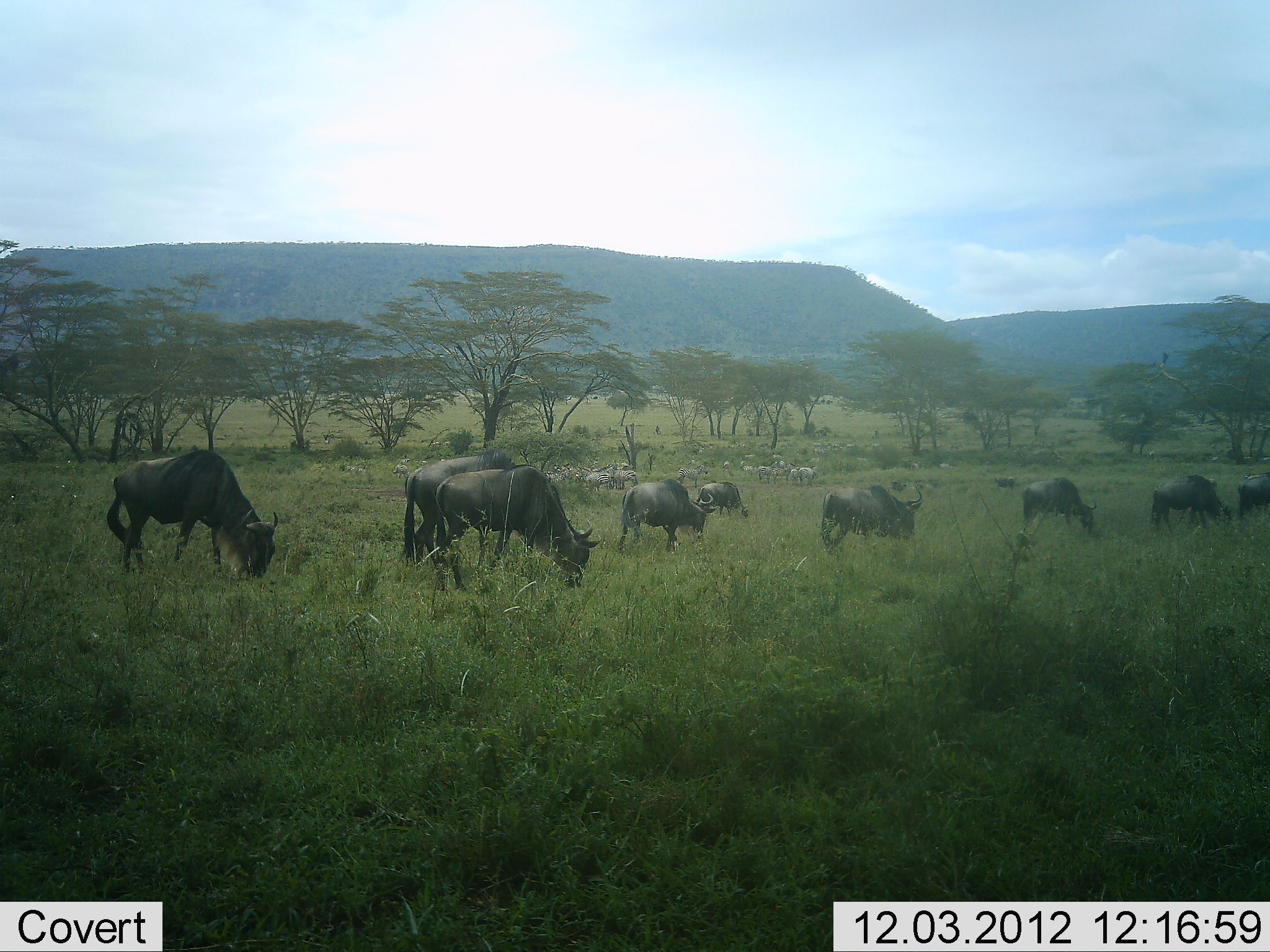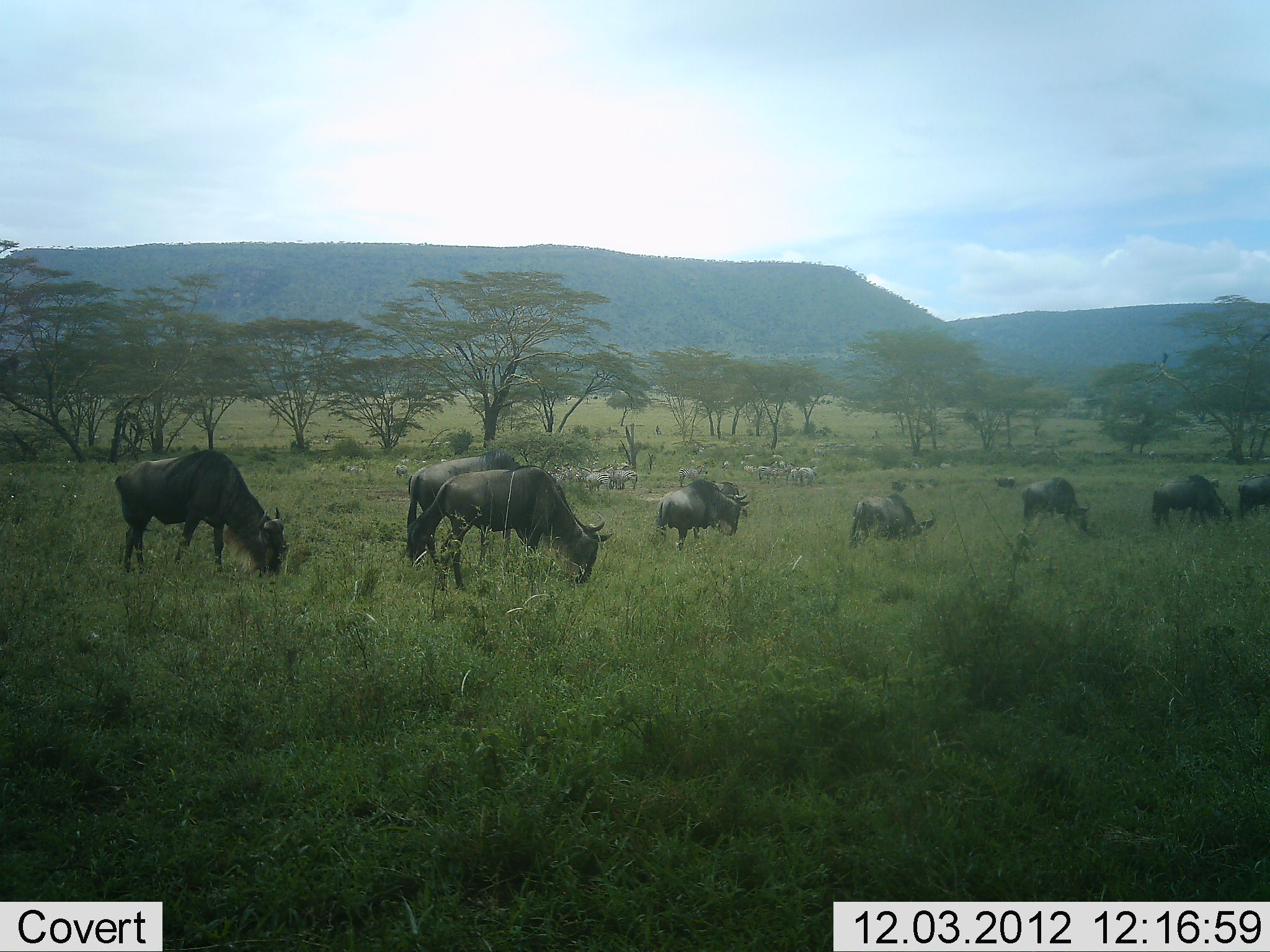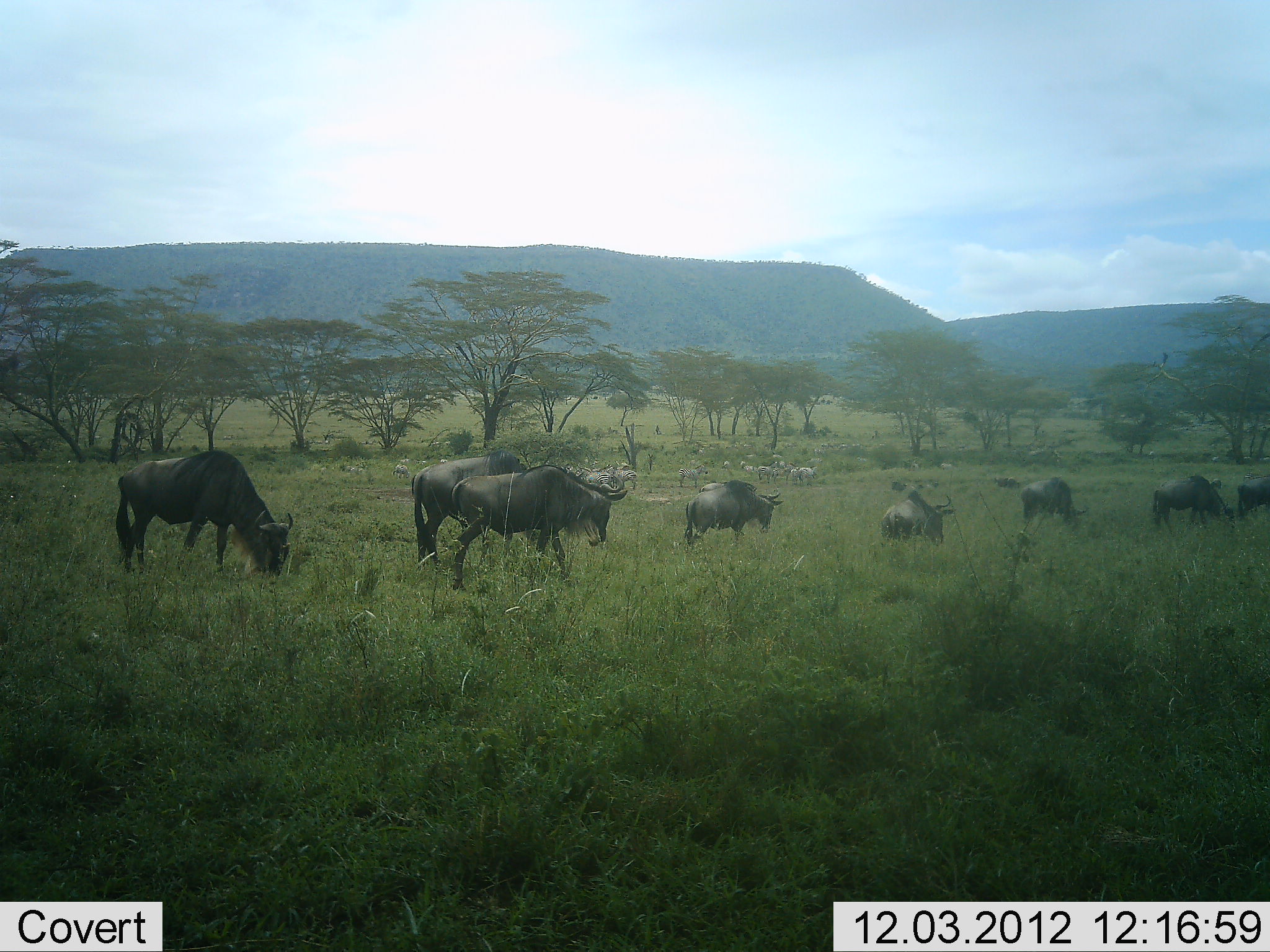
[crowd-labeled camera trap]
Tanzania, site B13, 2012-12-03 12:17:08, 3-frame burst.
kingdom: Animalia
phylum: Chordata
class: Mammalia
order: Artiodactyla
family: Bovidae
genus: Connochaetes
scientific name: Connochaetes taurinus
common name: blue wildebeest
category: wildebeest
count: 9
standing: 29%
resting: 14%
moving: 50%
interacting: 0%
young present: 0%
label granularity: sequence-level